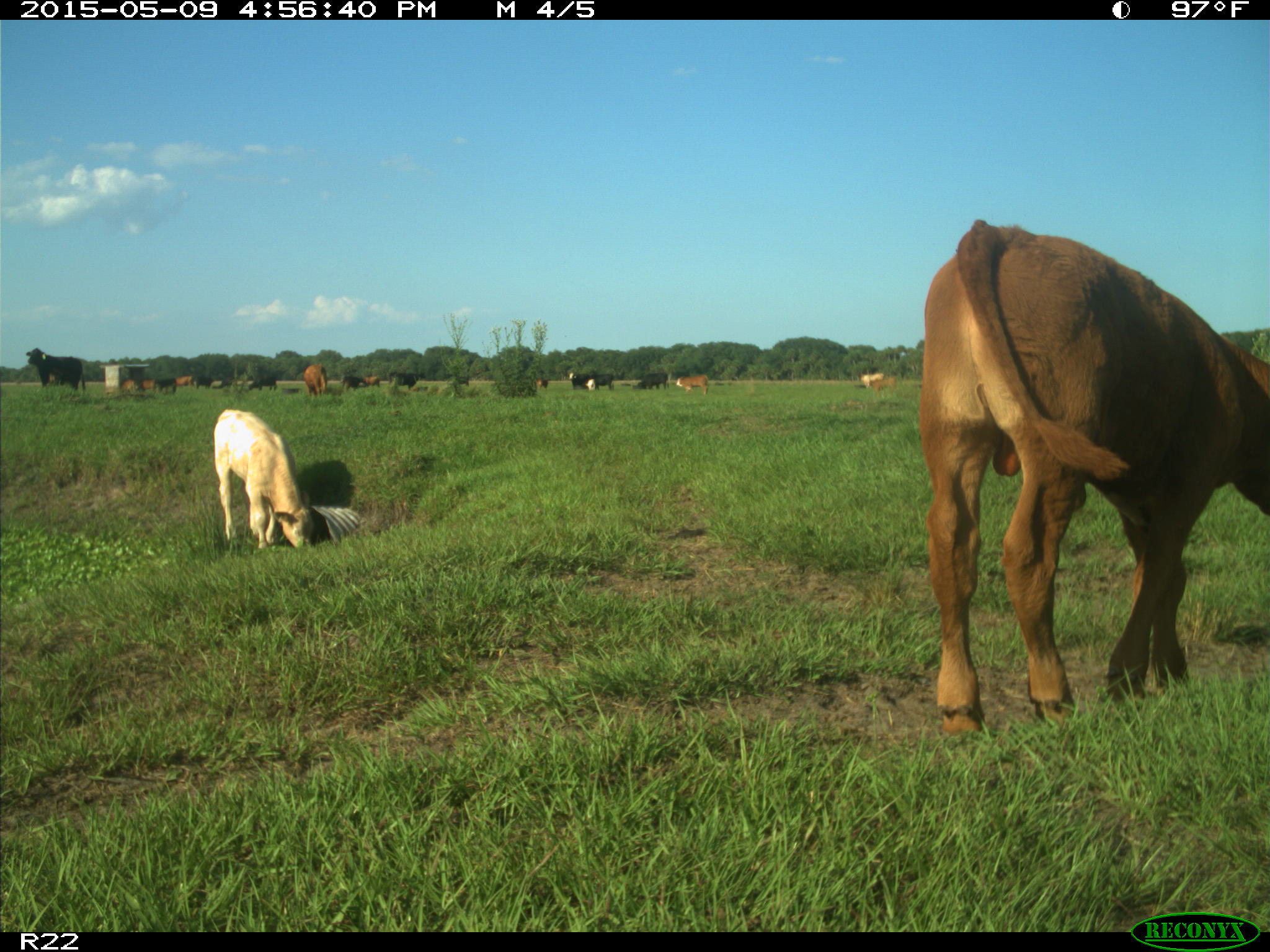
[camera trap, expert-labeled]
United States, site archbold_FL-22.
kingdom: Animalia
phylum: Chordata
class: Mammalia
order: Artiodactyla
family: Bovidae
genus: Bos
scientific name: Bos taurus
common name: domestic cow